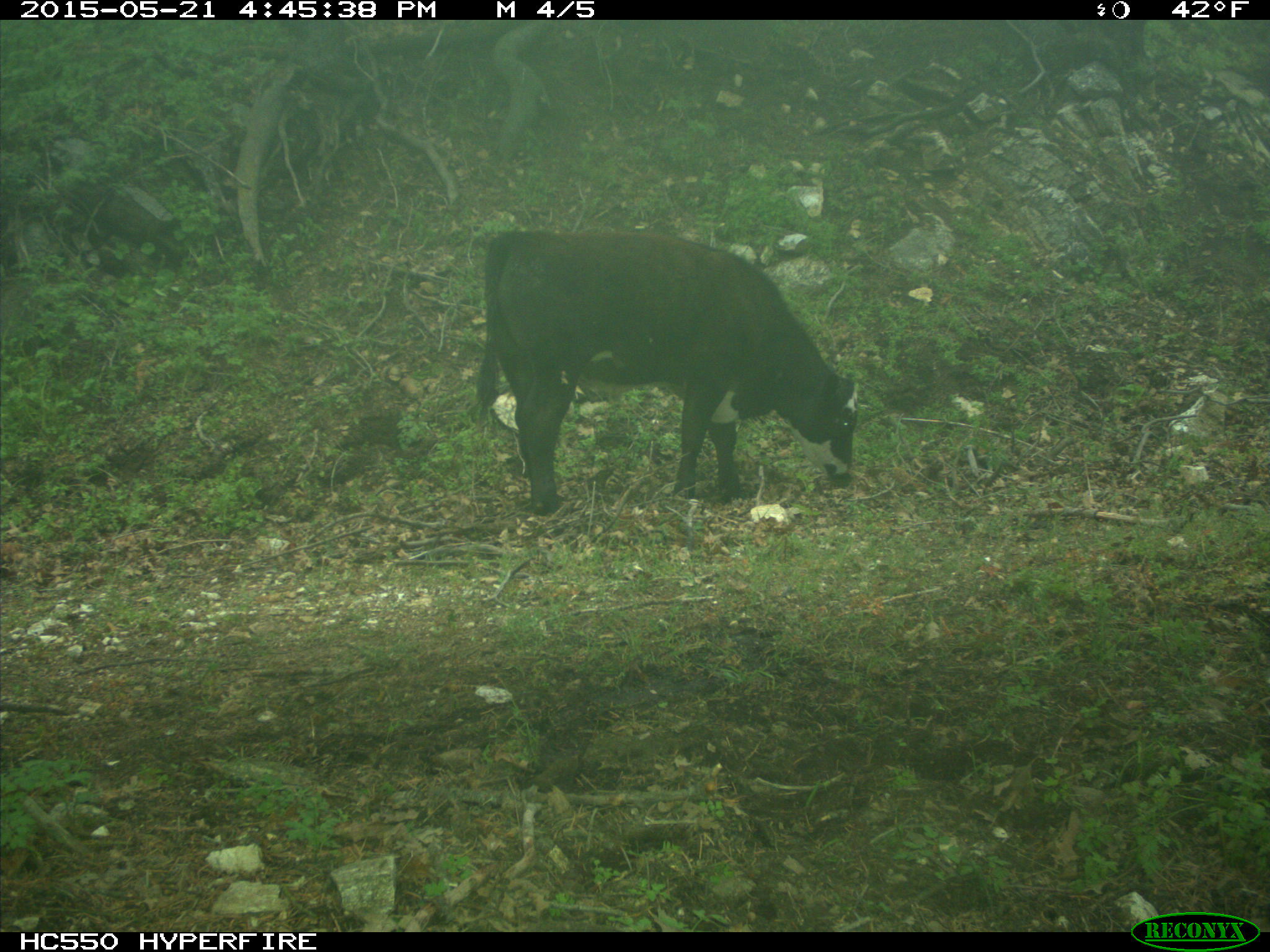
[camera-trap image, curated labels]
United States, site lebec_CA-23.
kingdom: Animalia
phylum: Chordata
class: Mammalia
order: Artiodactyla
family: Bovidae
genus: Bos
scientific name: Bos taurus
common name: domestic cow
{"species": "Bos taurus (domestic cow)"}